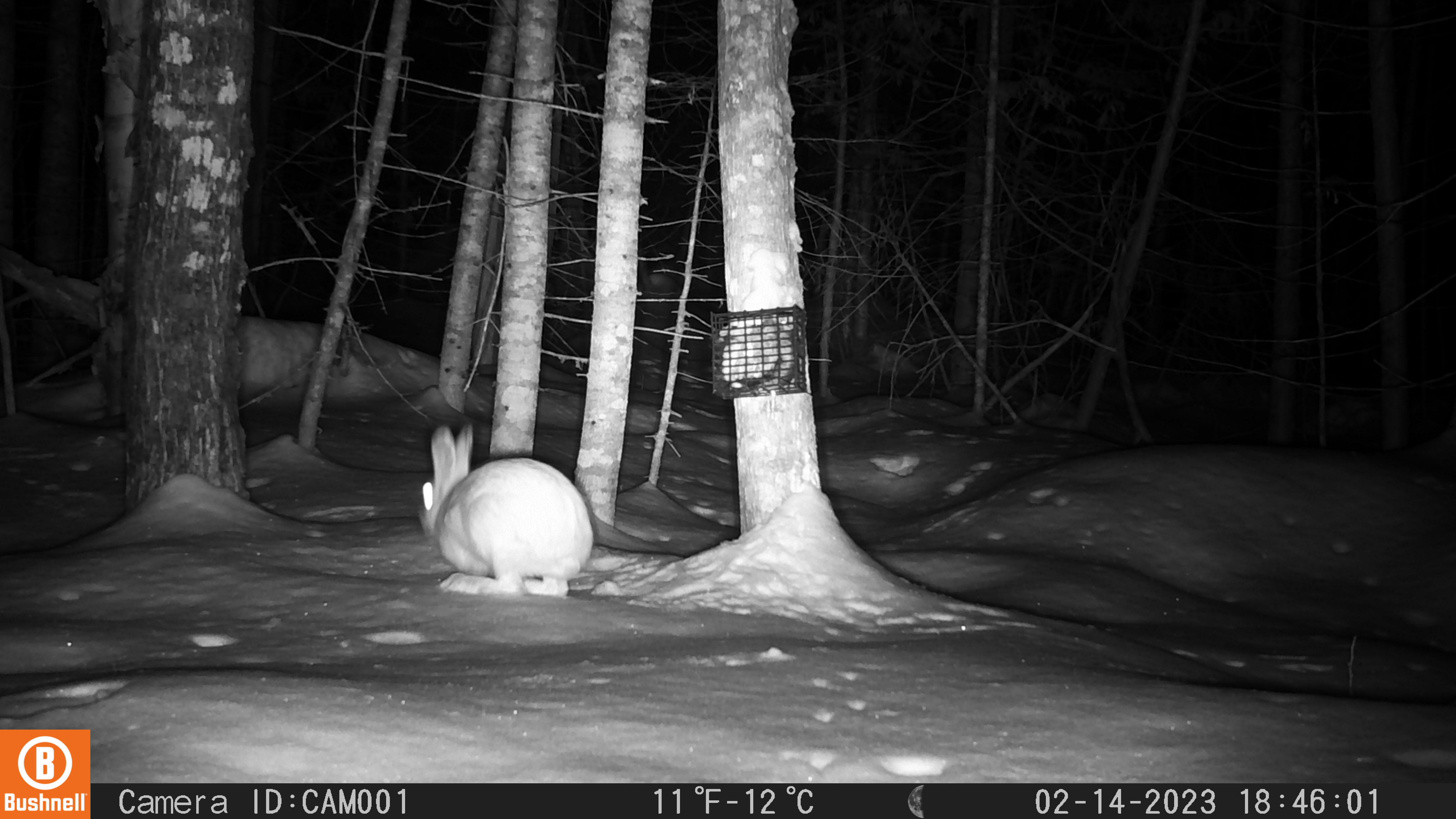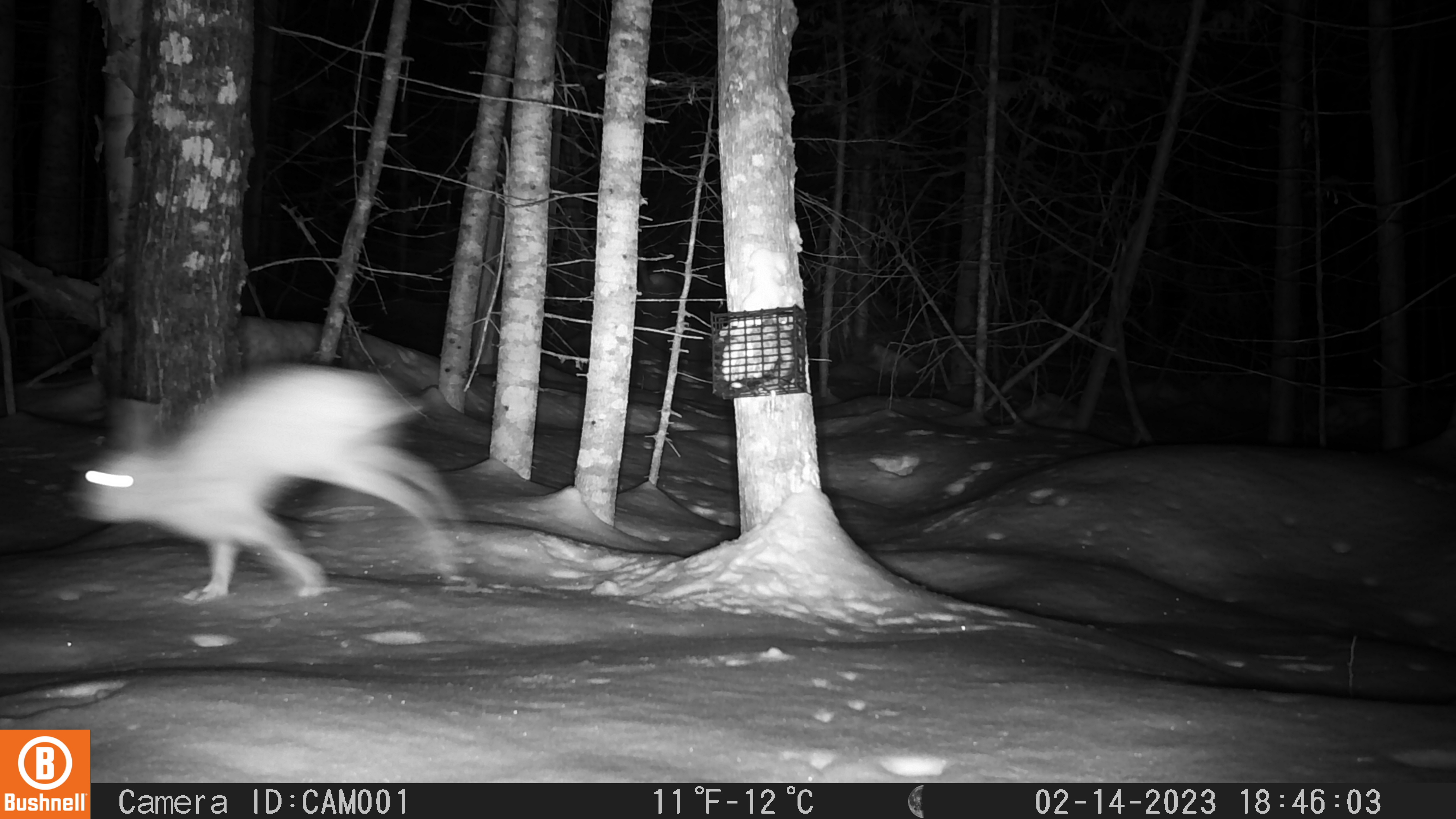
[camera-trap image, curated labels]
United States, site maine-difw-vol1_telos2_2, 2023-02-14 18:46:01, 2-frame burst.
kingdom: Animalia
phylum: Chordata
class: Mammalia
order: Lagomorpha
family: Leporidae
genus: Lepus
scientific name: Lepus americanus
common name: snowshoe hare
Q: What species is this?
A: Snowshoe hare (Lepus americanus).